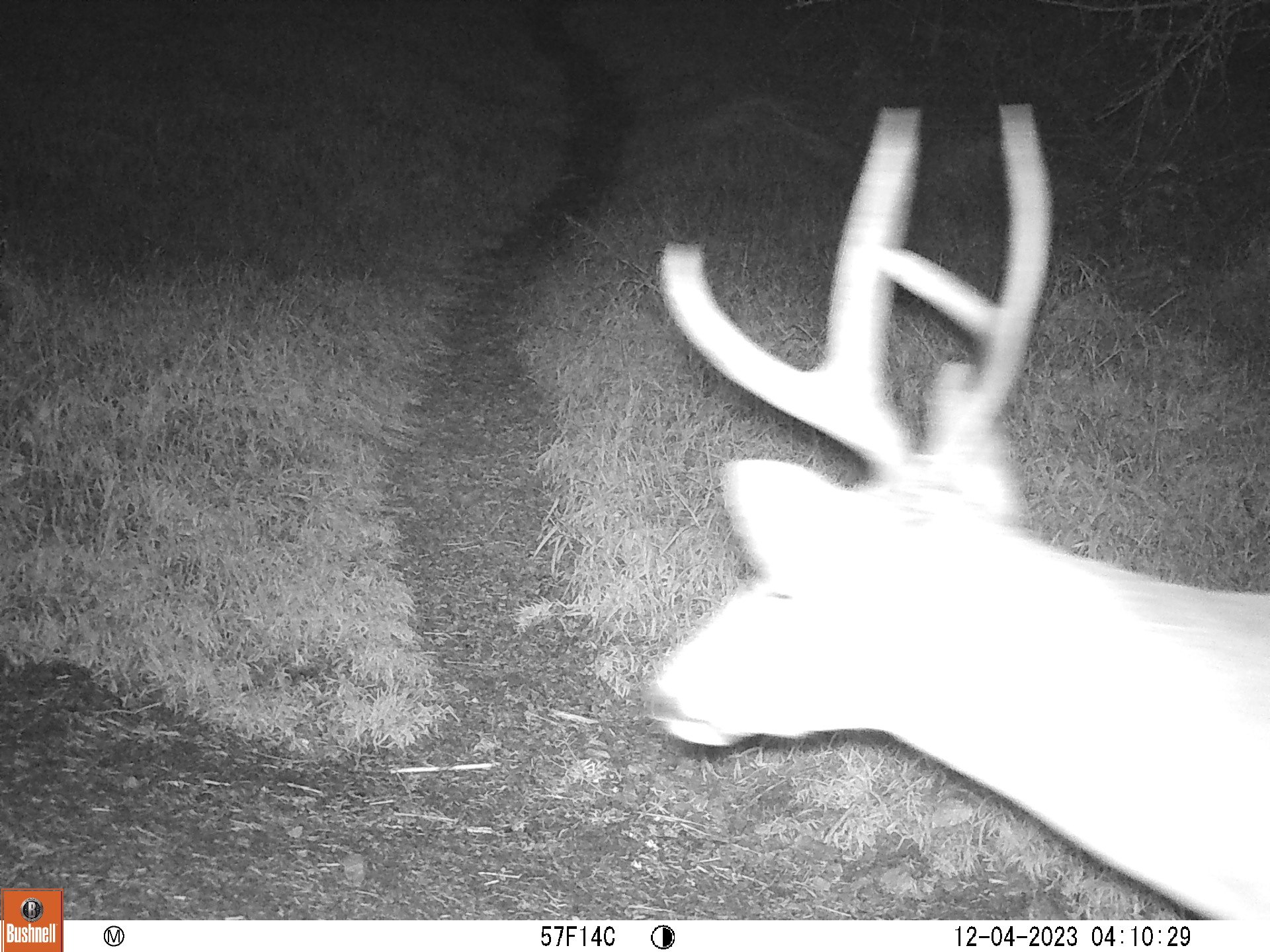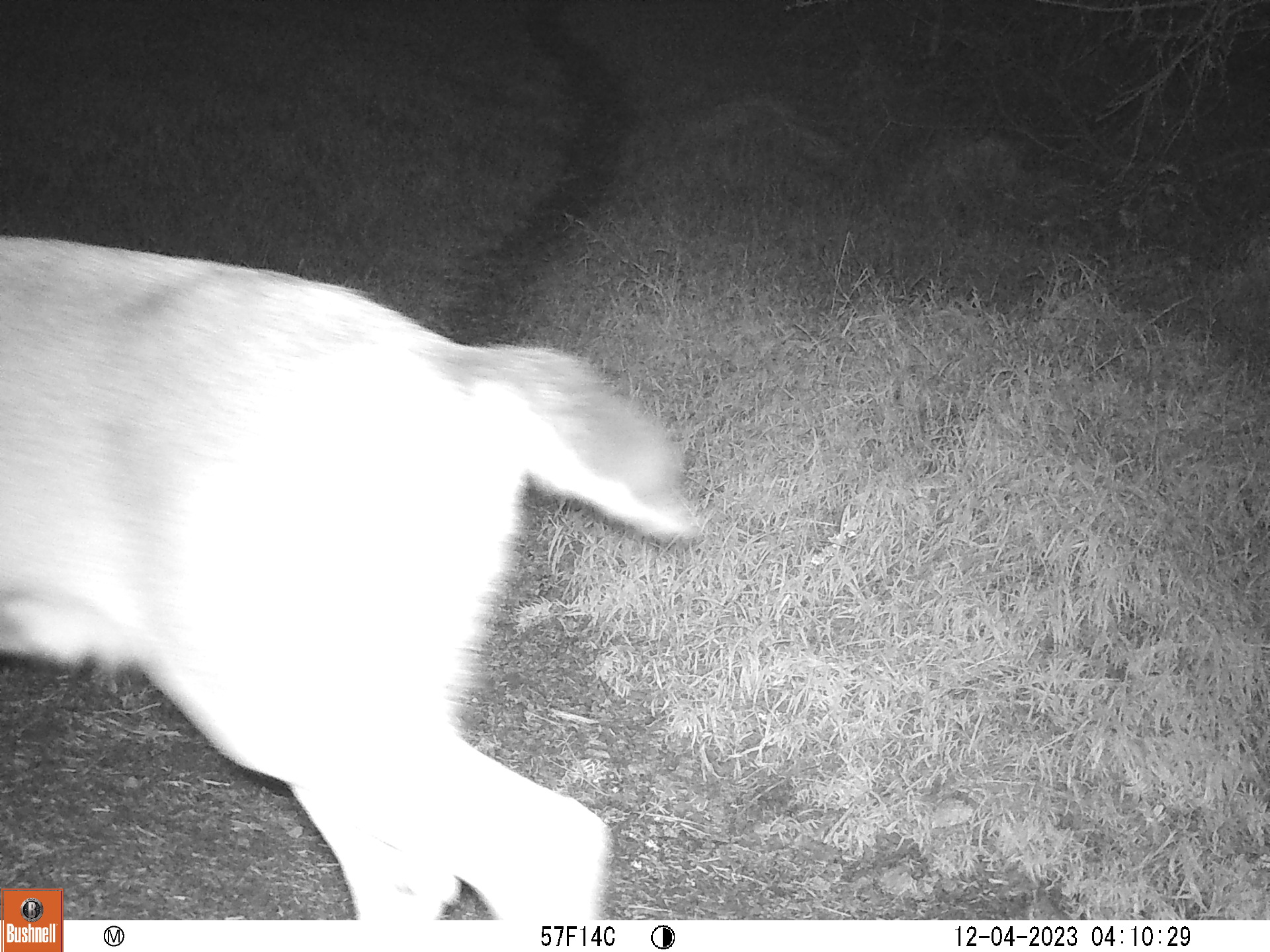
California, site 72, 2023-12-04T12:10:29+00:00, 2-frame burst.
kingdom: Animalia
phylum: Chordata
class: Mammalia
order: Artiodactyla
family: Cervidae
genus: Odocoileus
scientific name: Odocoileus hemionus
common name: mule deer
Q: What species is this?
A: Mule deer (Odocoileus hemionus).